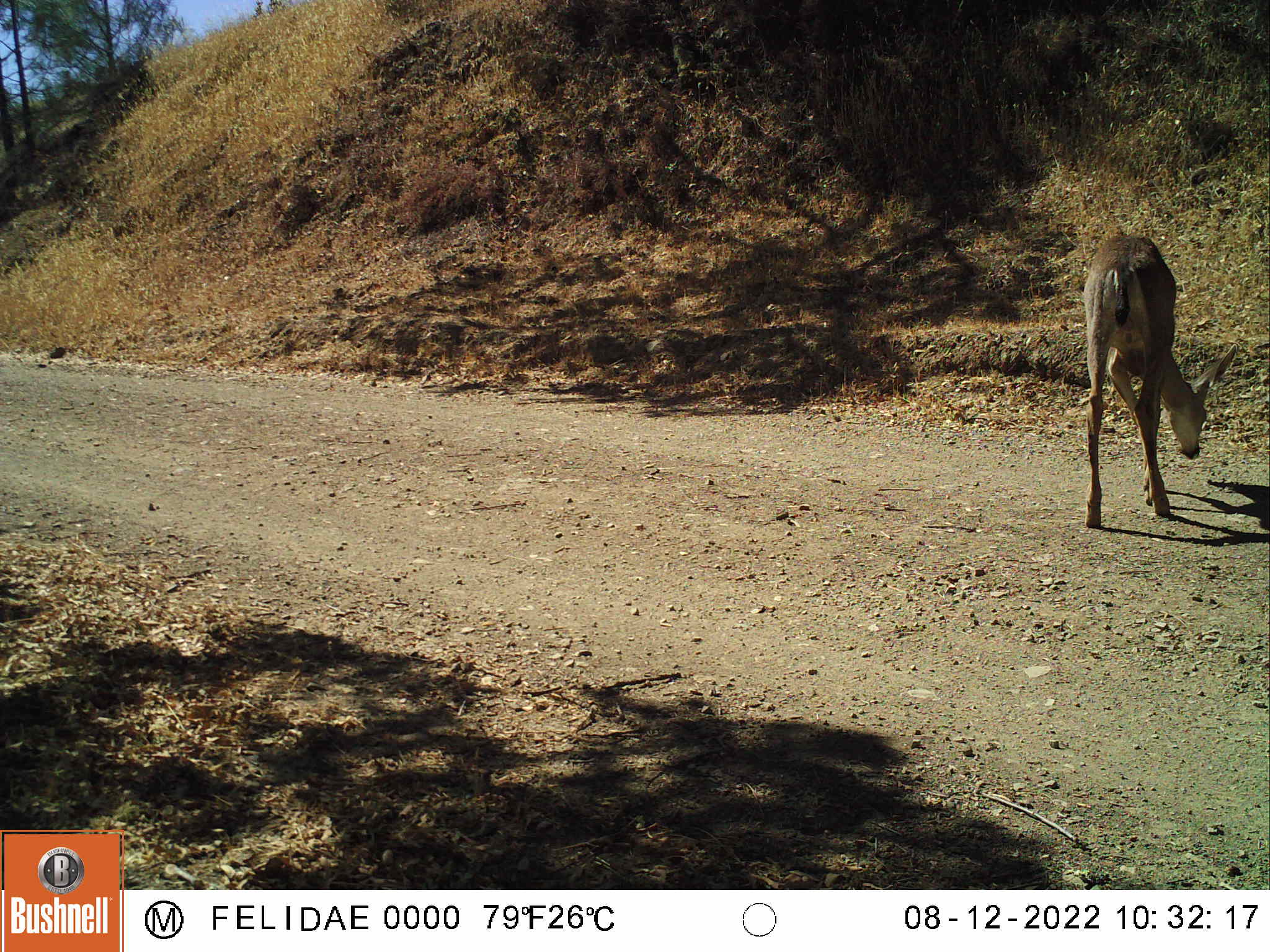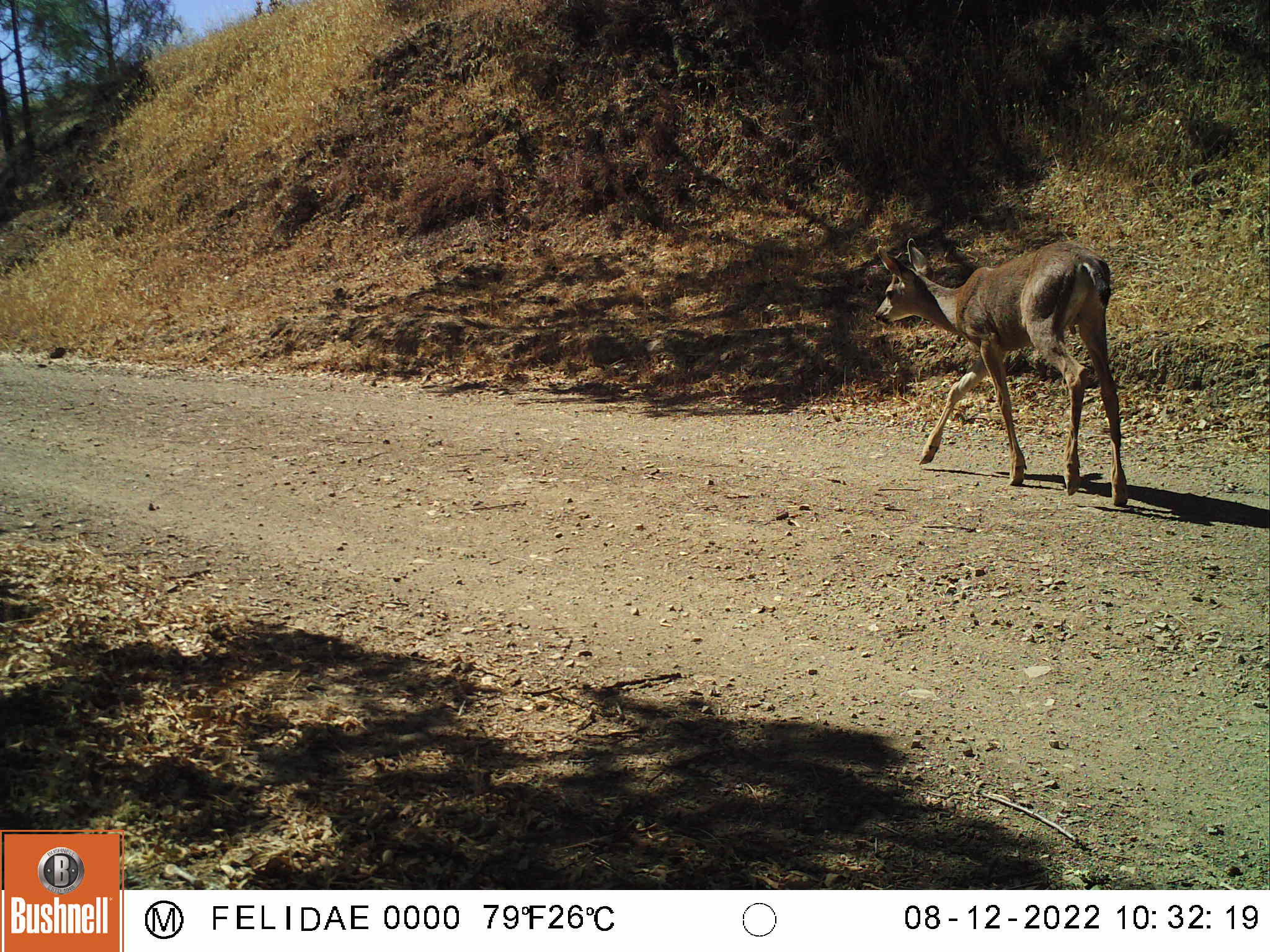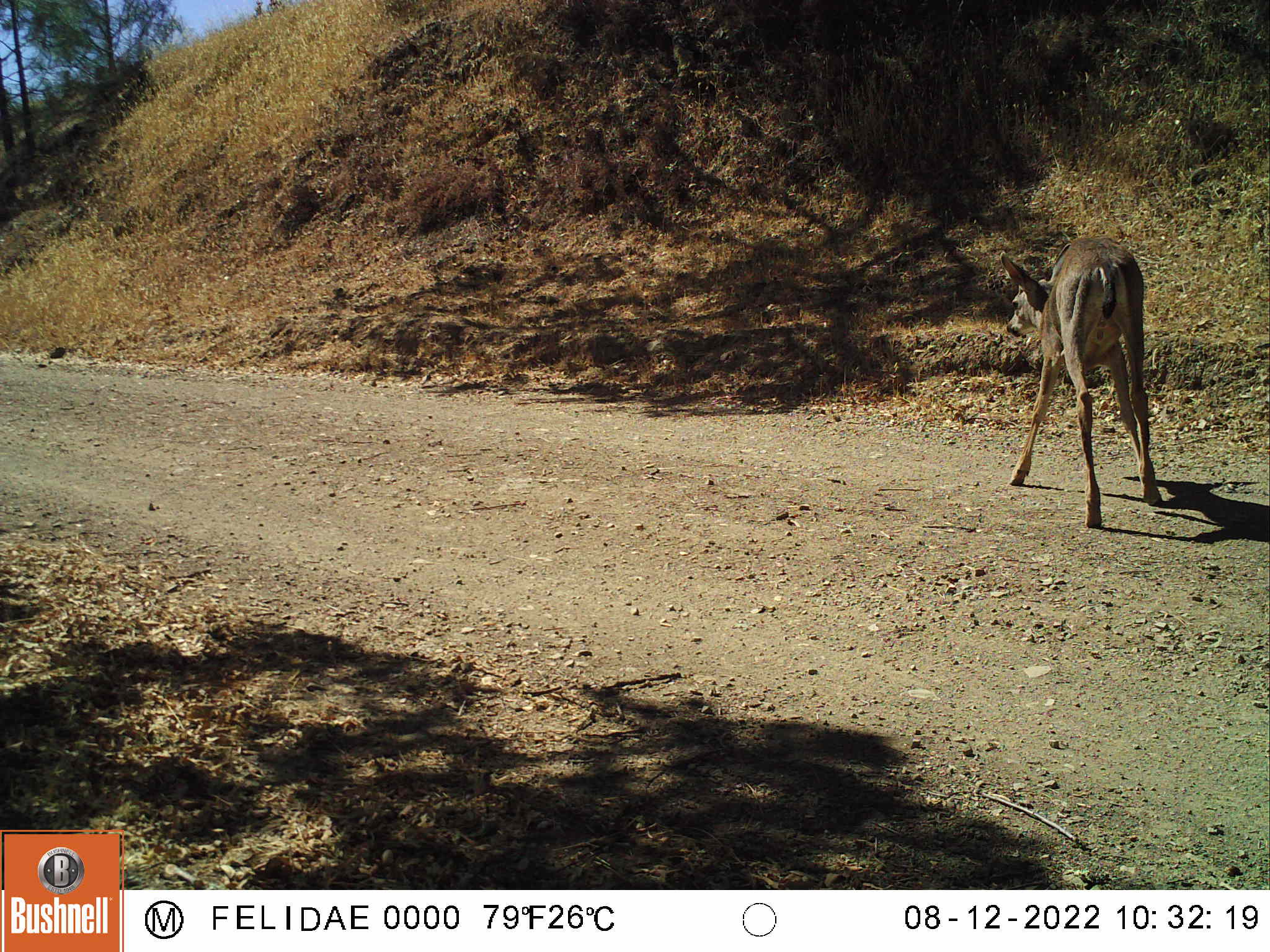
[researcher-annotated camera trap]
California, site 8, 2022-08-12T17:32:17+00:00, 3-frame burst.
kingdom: Animalia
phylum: Chordata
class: Mammalia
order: Artiodactyla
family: Cervidae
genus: Odocoileus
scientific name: Odocoileus hemionus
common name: mule deer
Mule deer (Odocoileus hemionus).